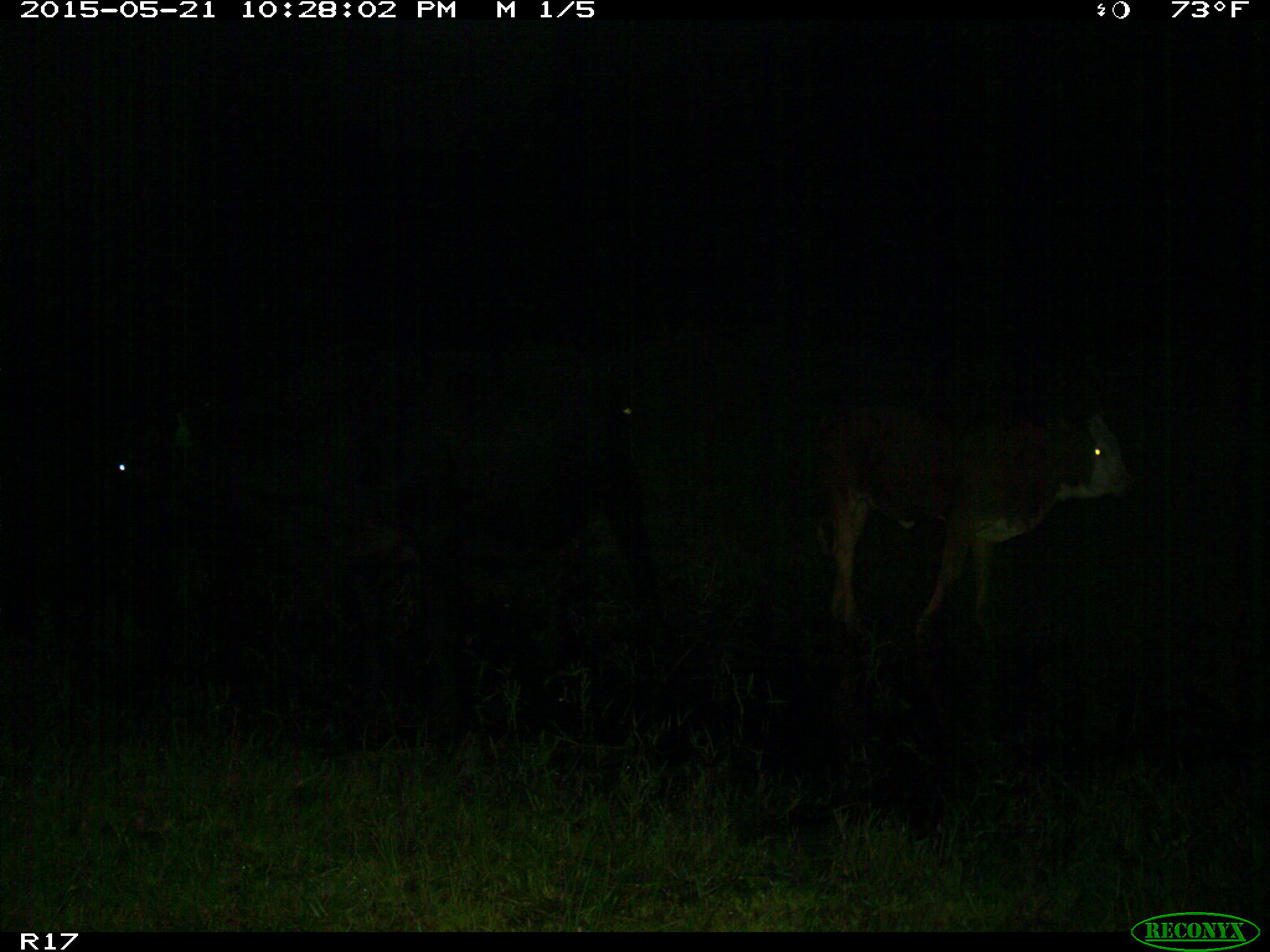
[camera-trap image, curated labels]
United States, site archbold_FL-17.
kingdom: Animalia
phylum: Chordata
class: Mammalia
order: Artiodactyla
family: Bovidae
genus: Bos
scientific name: Bos taurus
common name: domestic cow